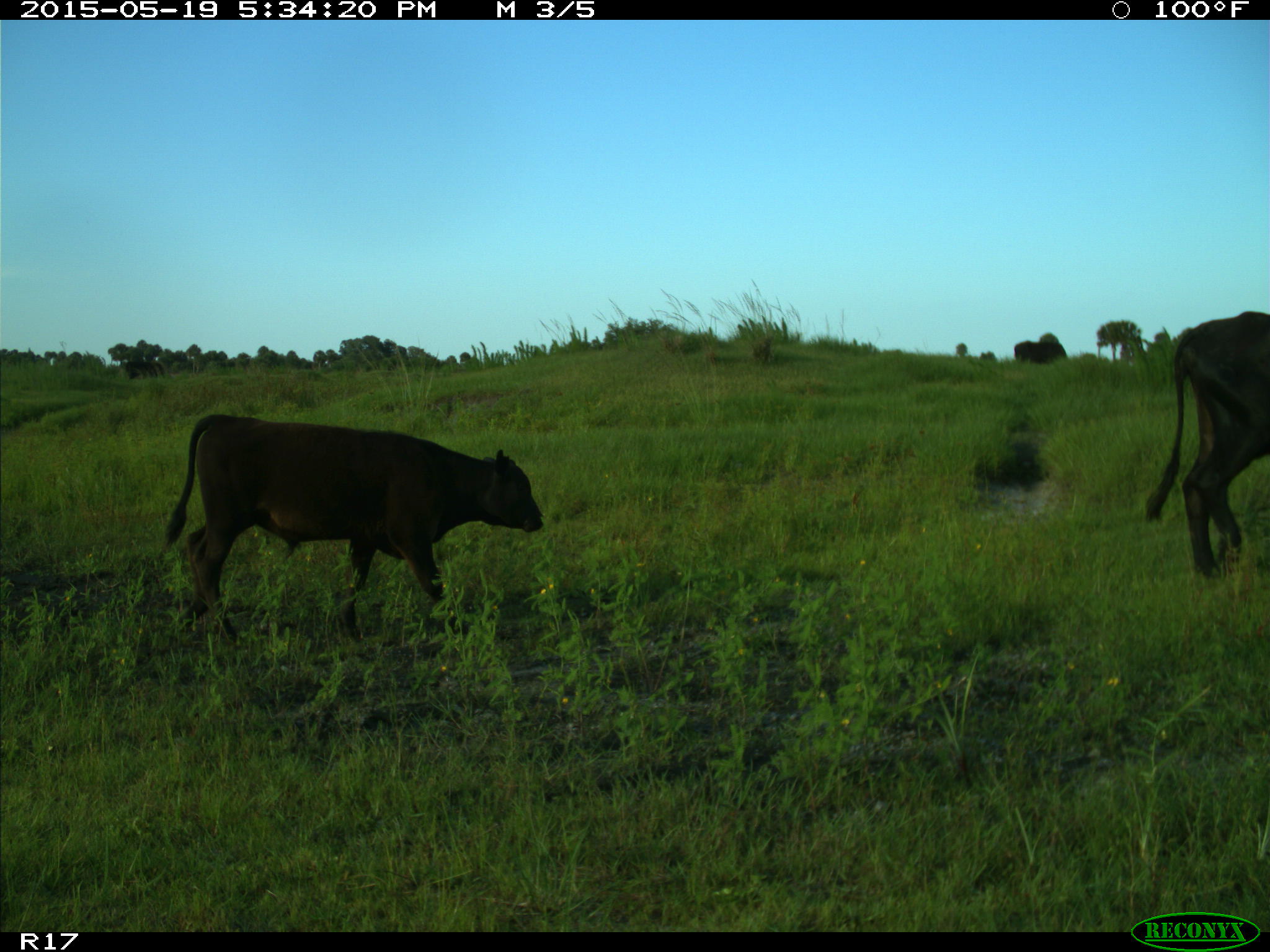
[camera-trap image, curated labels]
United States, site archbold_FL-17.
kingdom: Animalia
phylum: Chordata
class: Mammalia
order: Artiodactyla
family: Bovidae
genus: Bos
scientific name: Bos taurus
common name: domestic cow